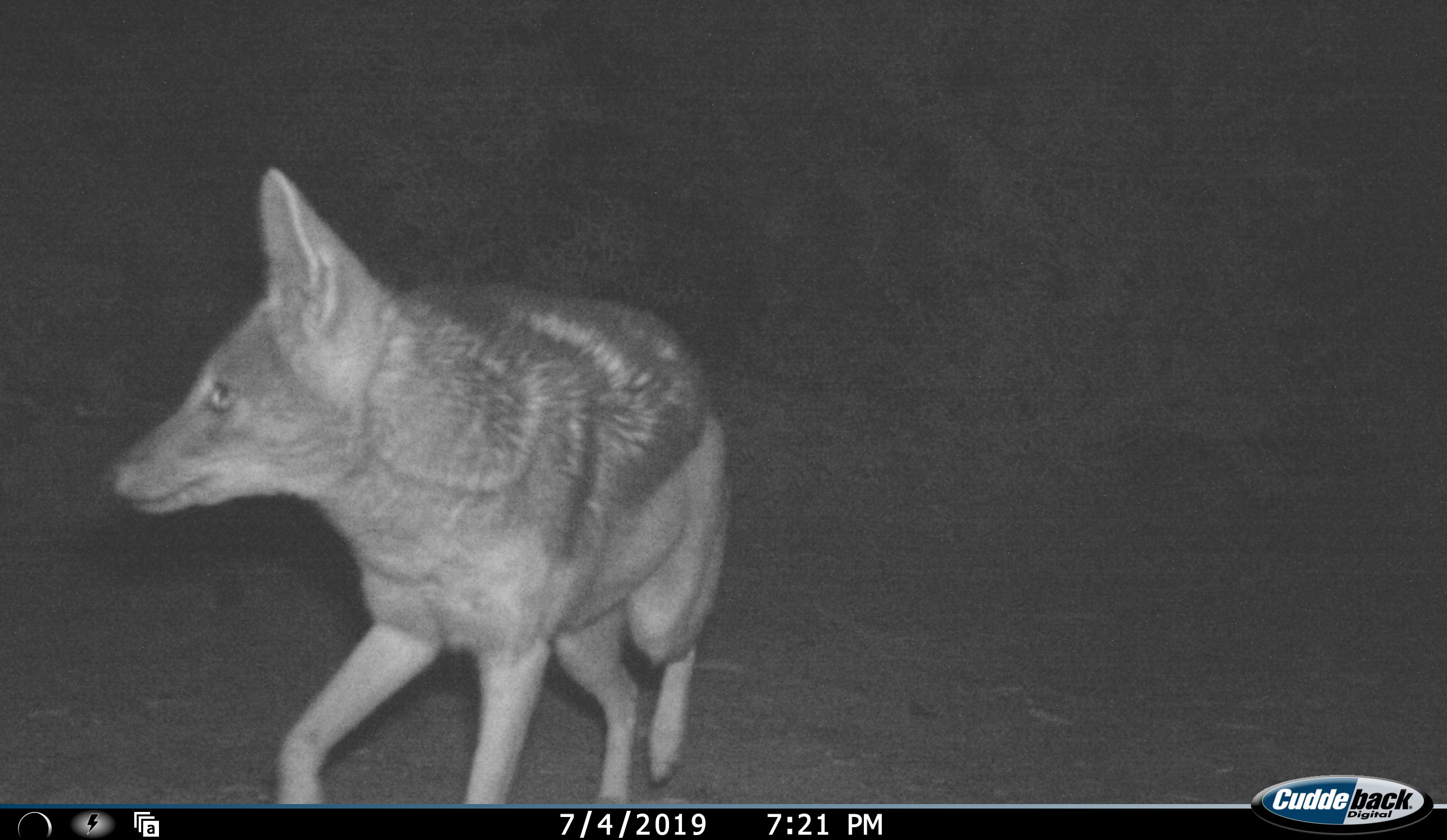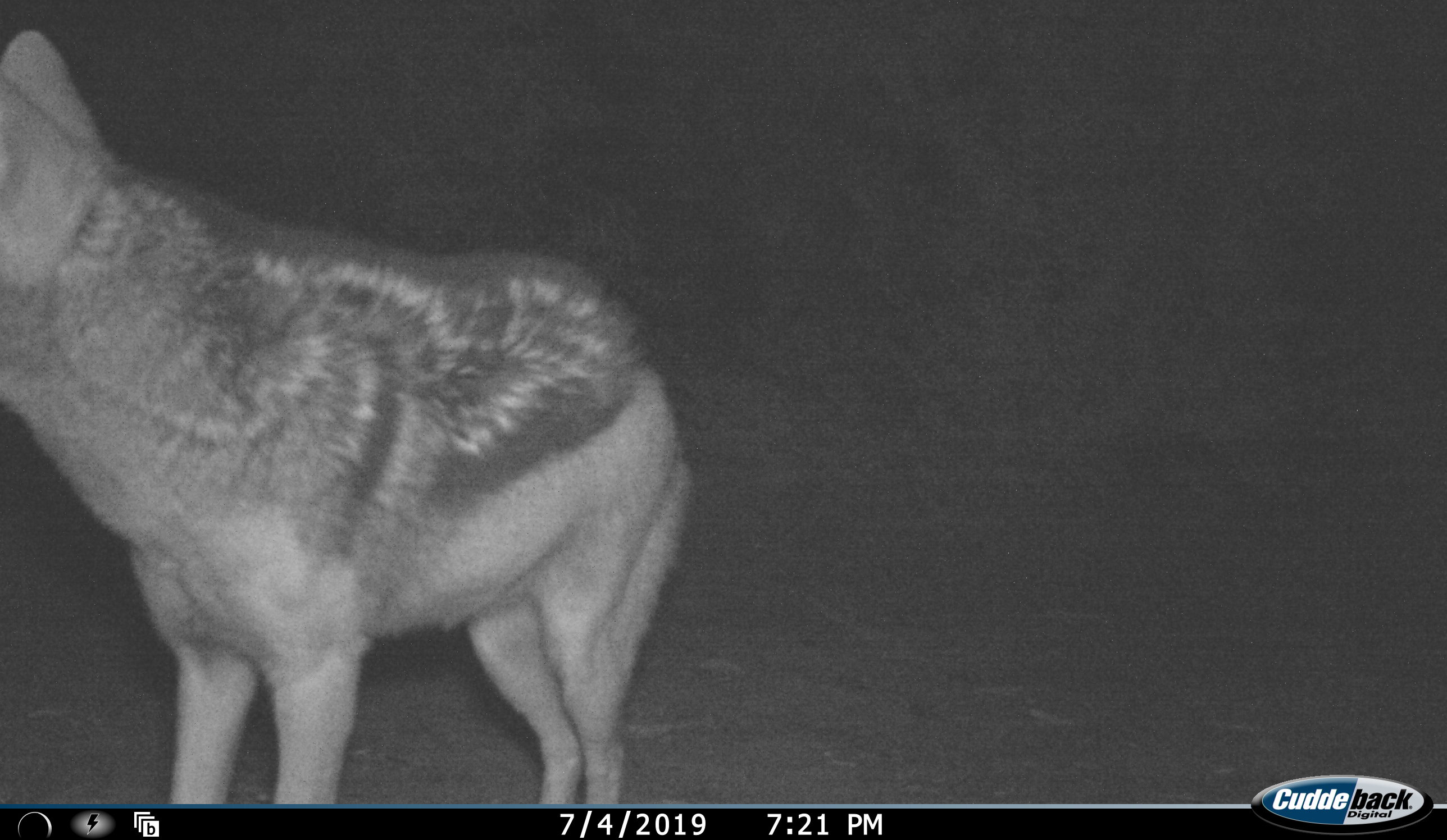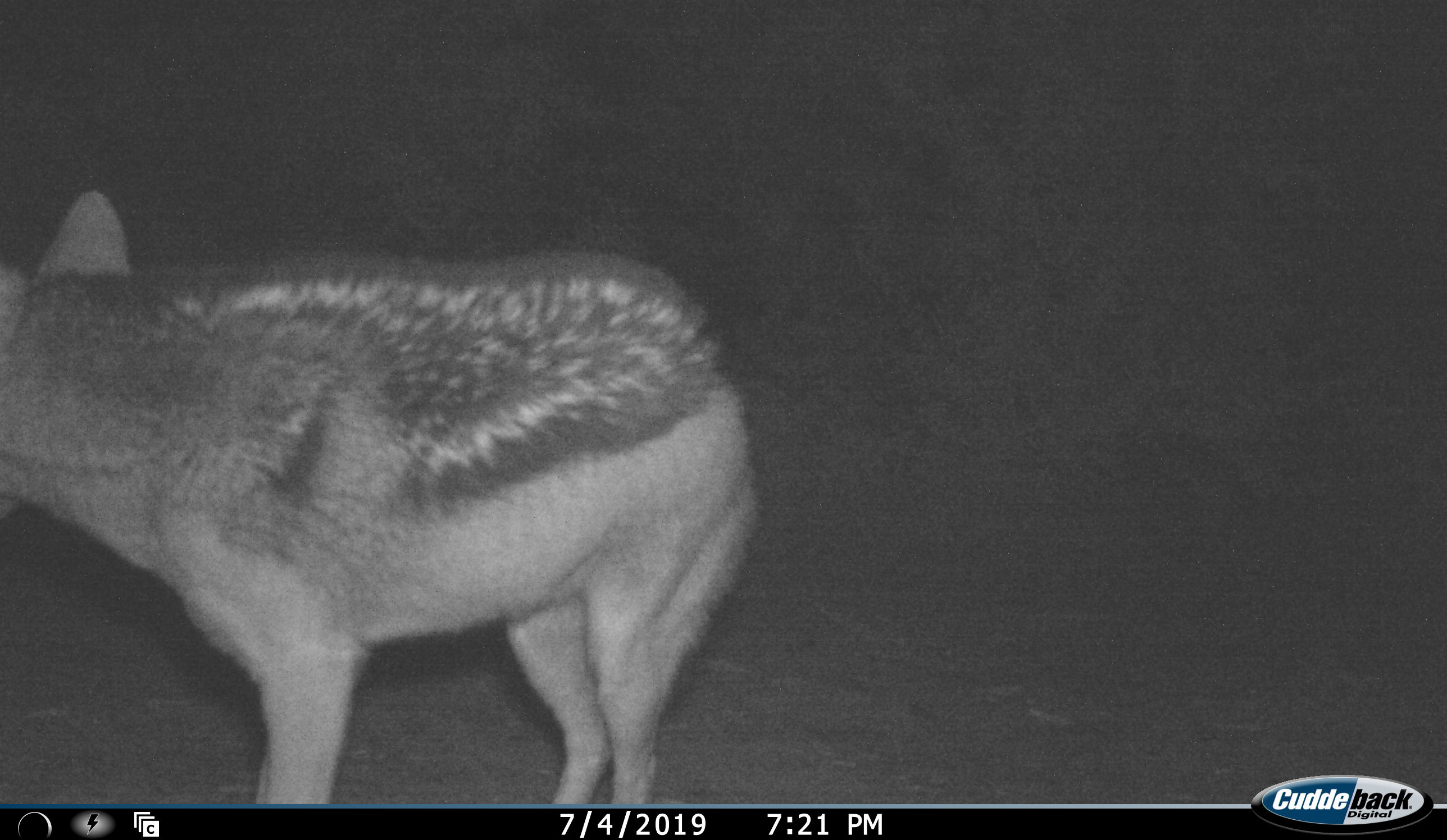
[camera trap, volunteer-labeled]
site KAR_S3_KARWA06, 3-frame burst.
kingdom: Animalia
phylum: Chordata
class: Mammalia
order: Carnivora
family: Canidae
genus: Lupulella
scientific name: Lupulella mesomelas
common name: black-backed jackal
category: jackalblackbacked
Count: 1.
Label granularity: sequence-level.